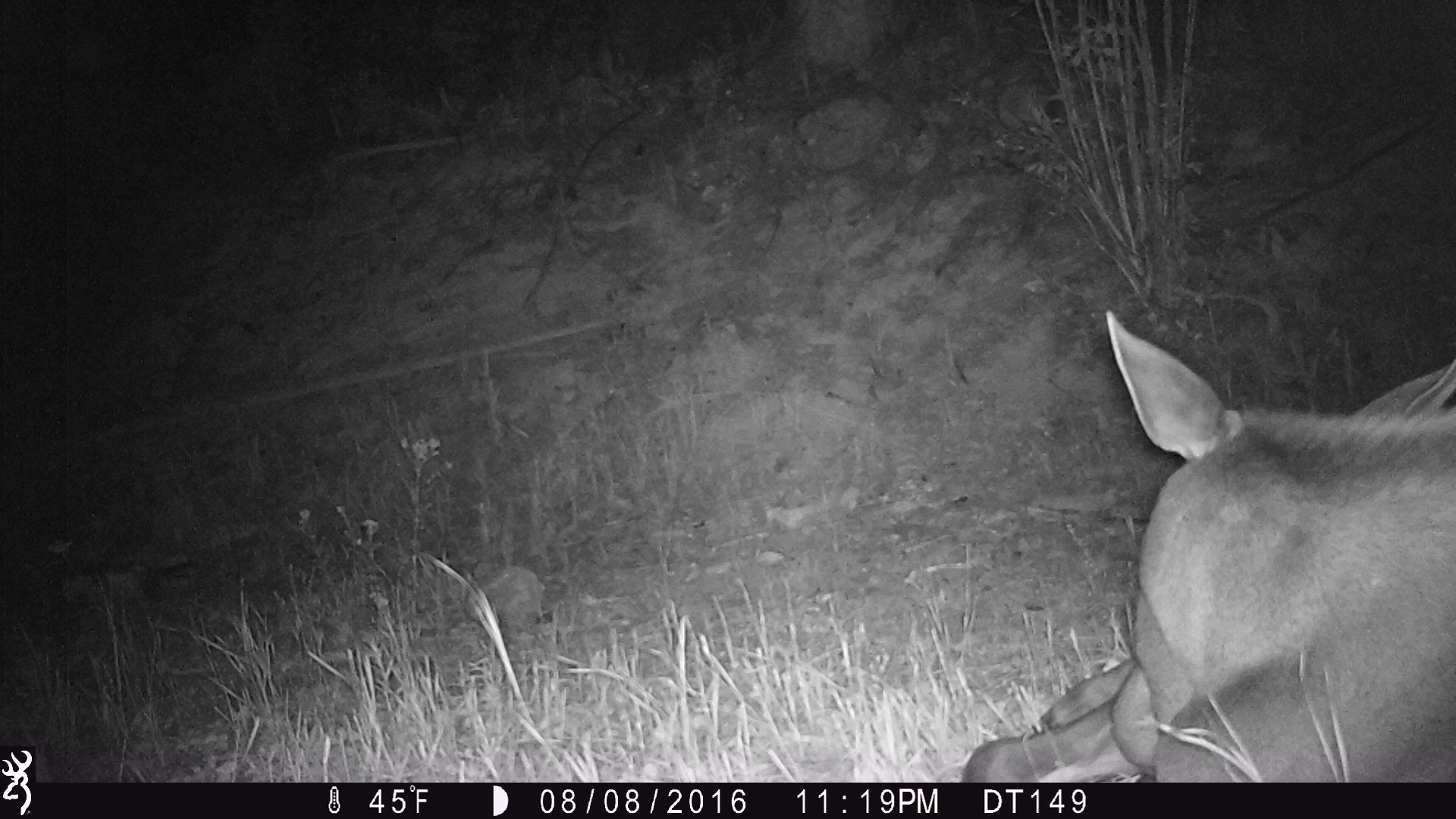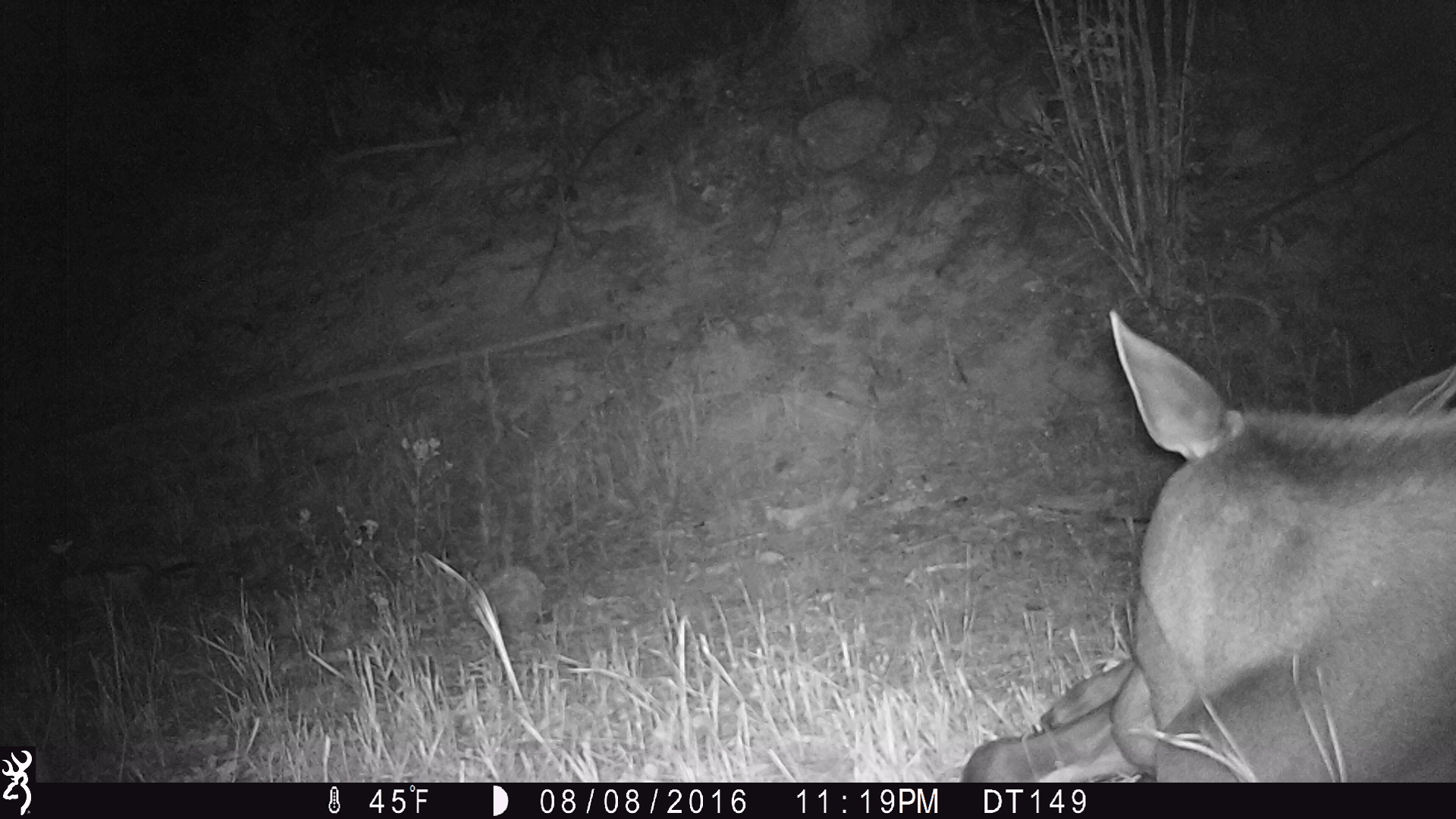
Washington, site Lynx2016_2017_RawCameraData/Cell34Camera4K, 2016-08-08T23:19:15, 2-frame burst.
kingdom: Animalia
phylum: Chordata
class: Mammalia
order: Artiodactyla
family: Cervidae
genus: Alces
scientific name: Alces alces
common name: moose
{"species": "Alces alces (moose)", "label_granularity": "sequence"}